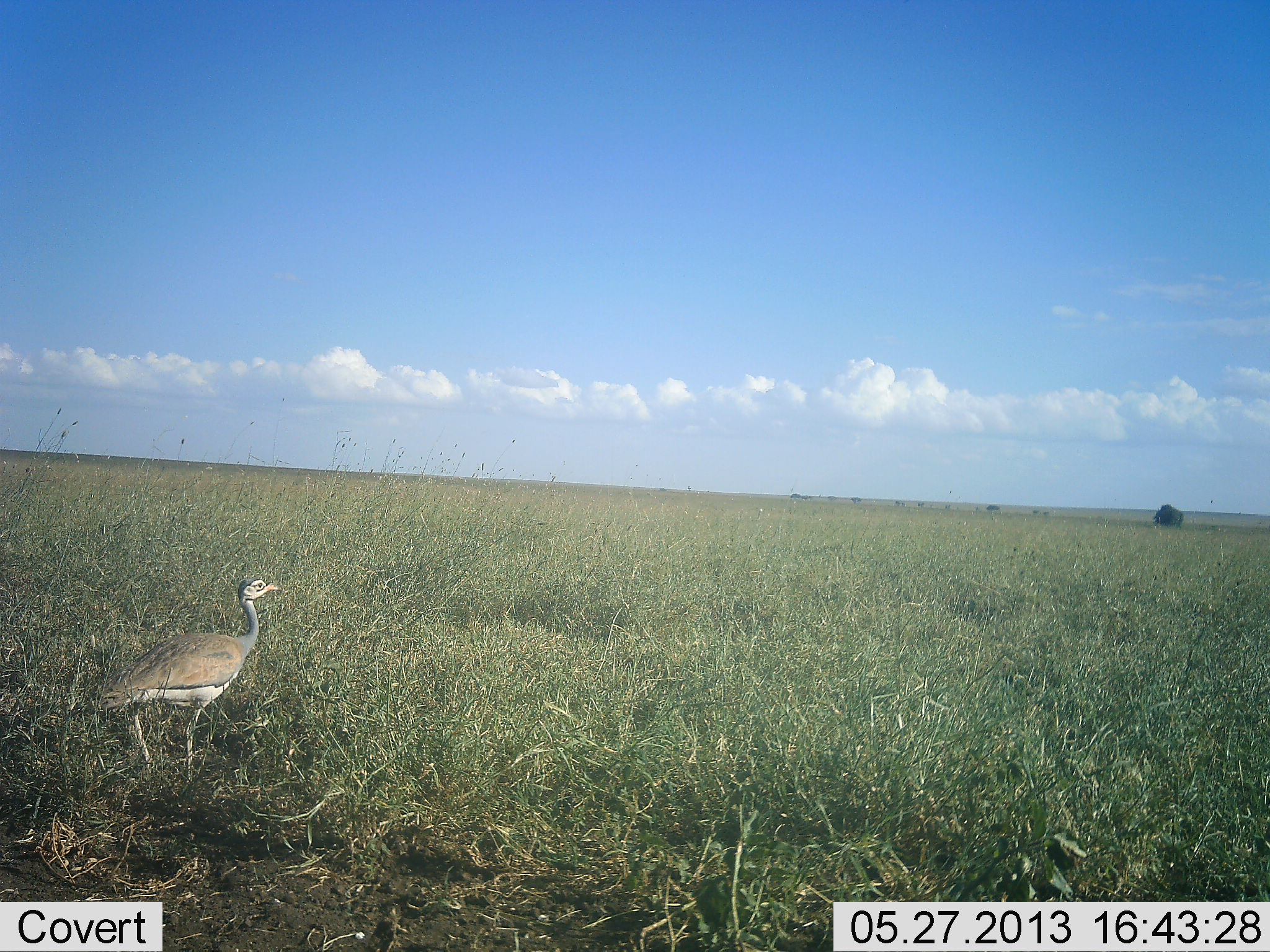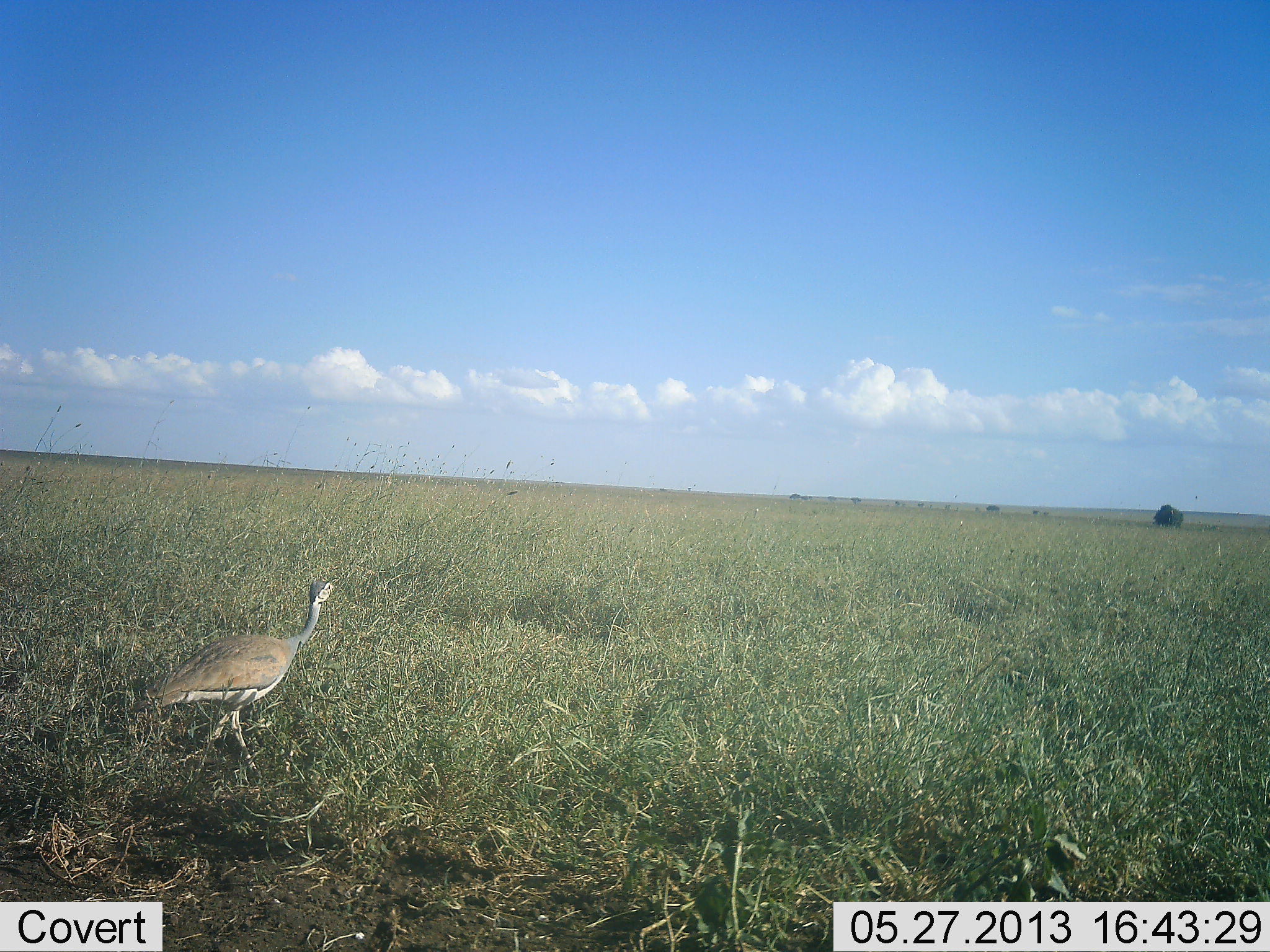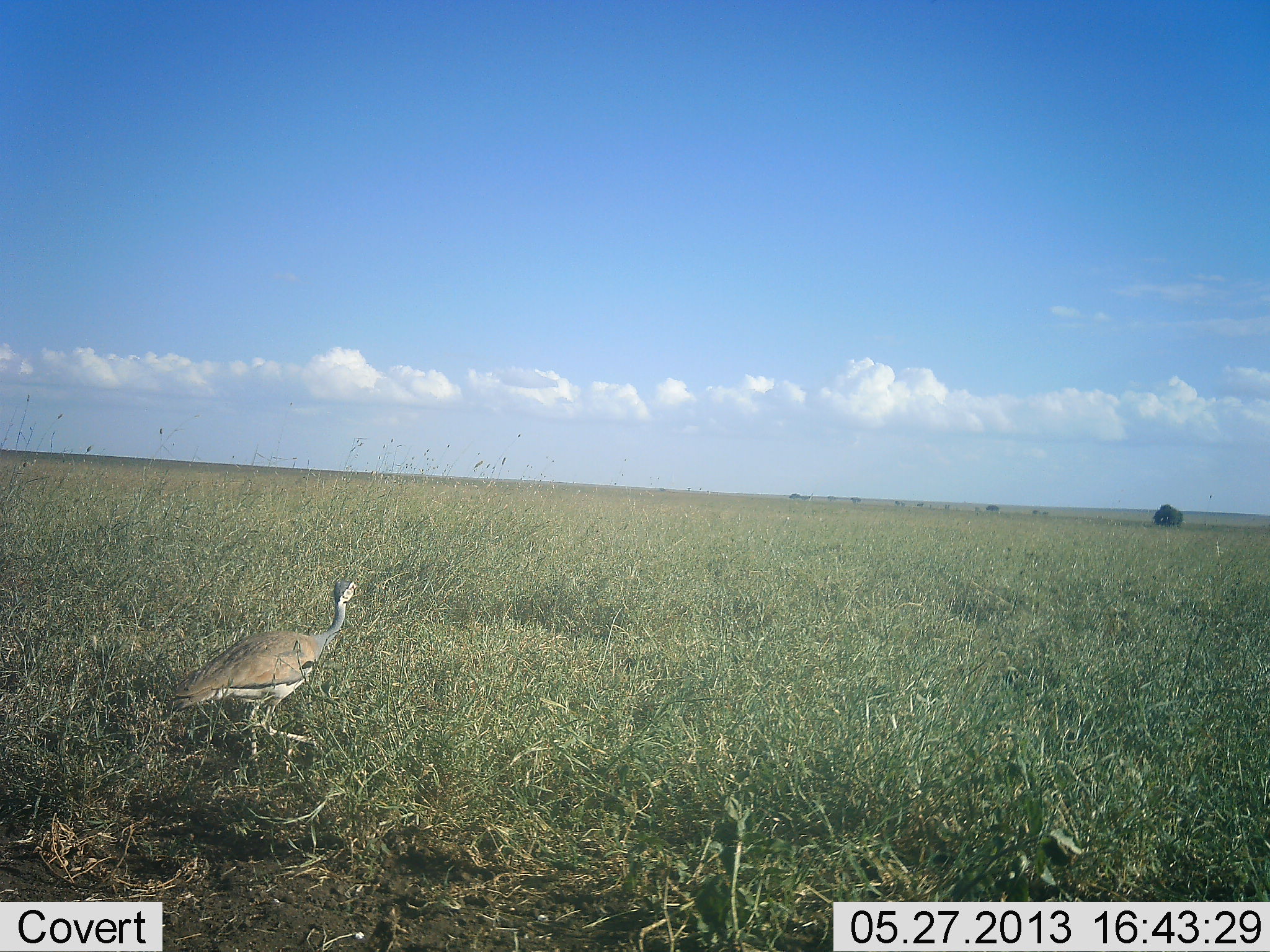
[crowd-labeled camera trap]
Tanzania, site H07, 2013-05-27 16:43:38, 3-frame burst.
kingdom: Animalia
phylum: Chordata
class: Aves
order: Otidiformes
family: Otididae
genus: Ardeotis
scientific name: Ardeotis kori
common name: kori bustard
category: koribustard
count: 1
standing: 4%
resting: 0%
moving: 96%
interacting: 0%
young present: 0%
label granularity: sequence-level